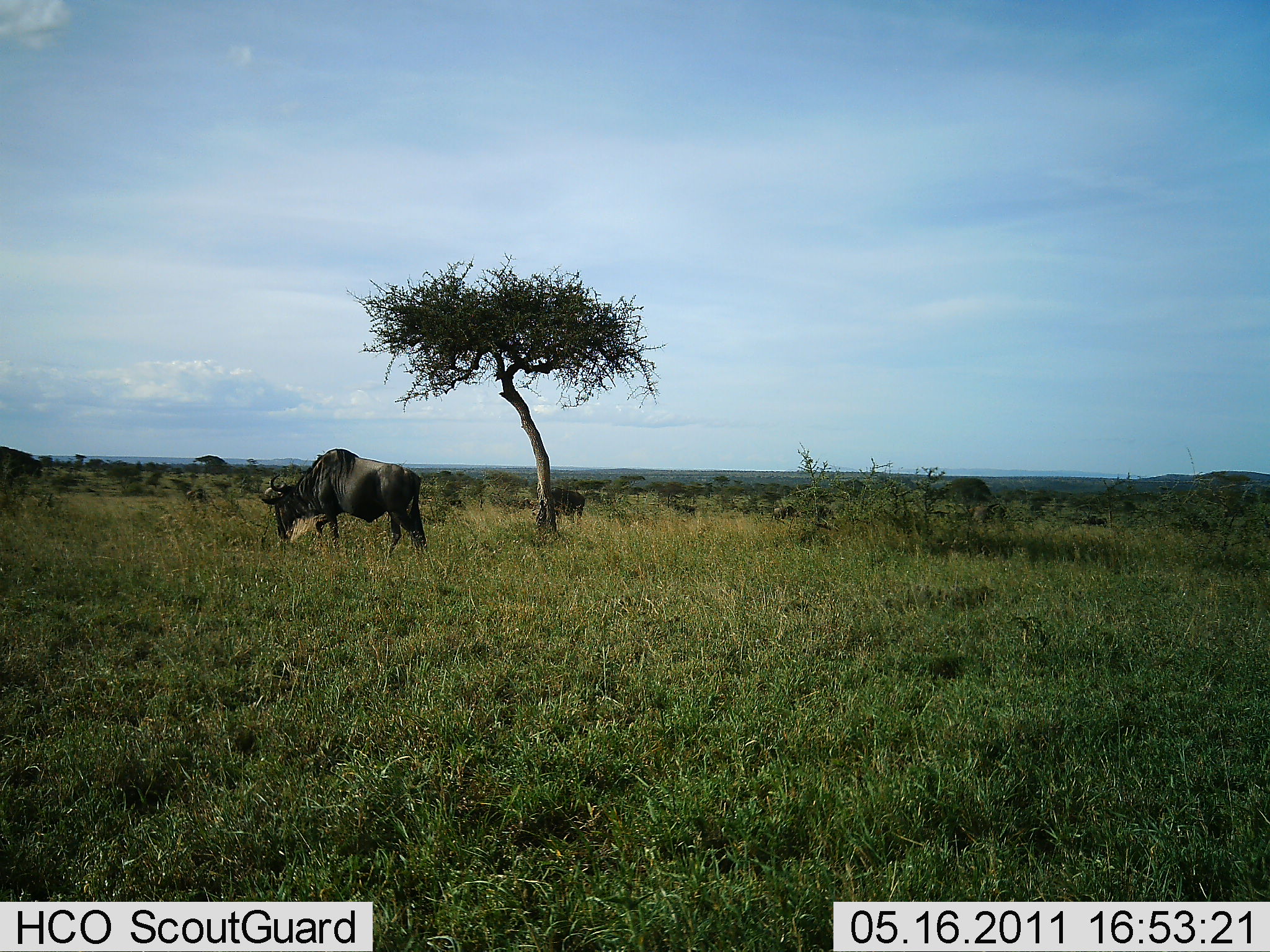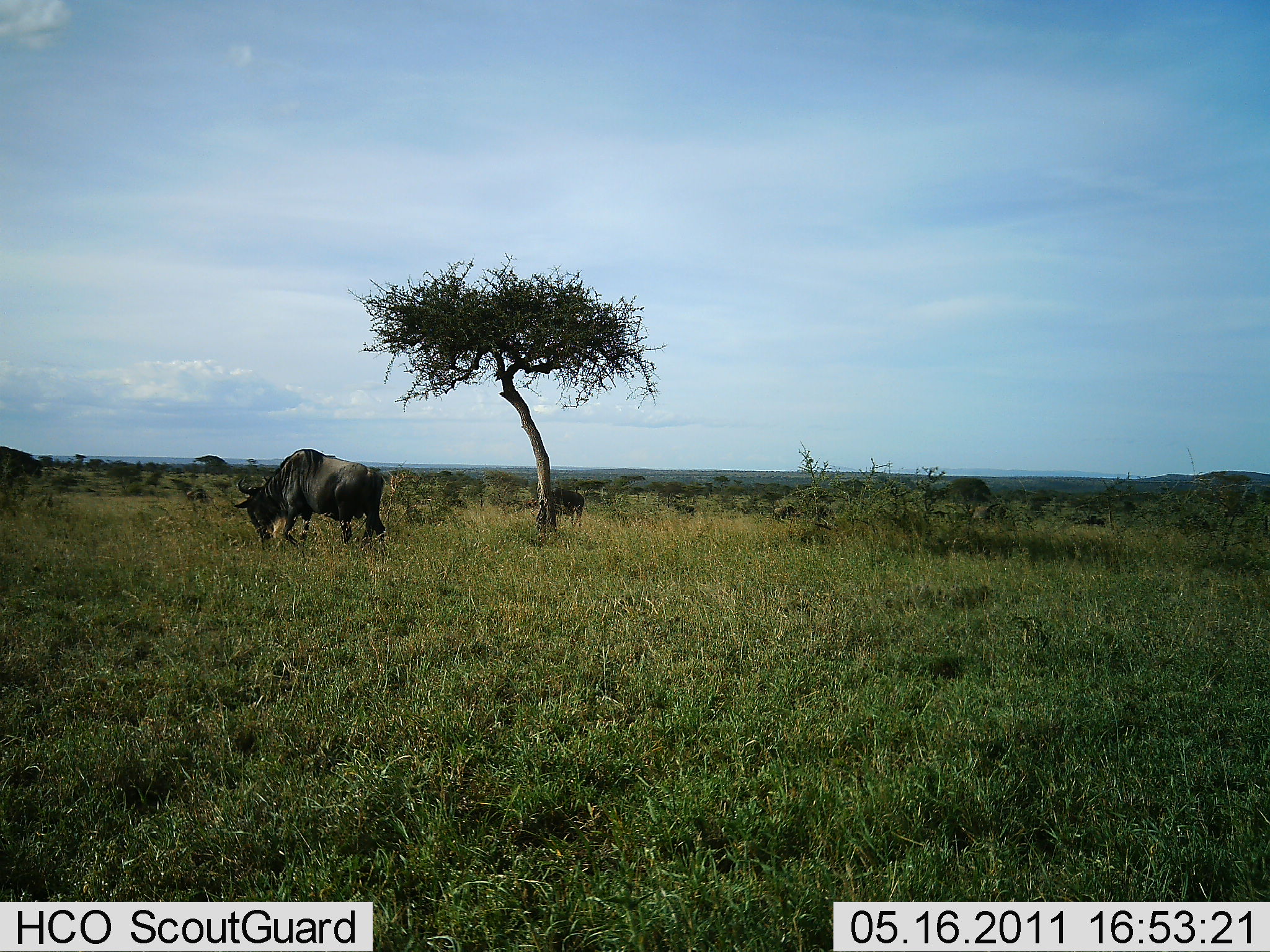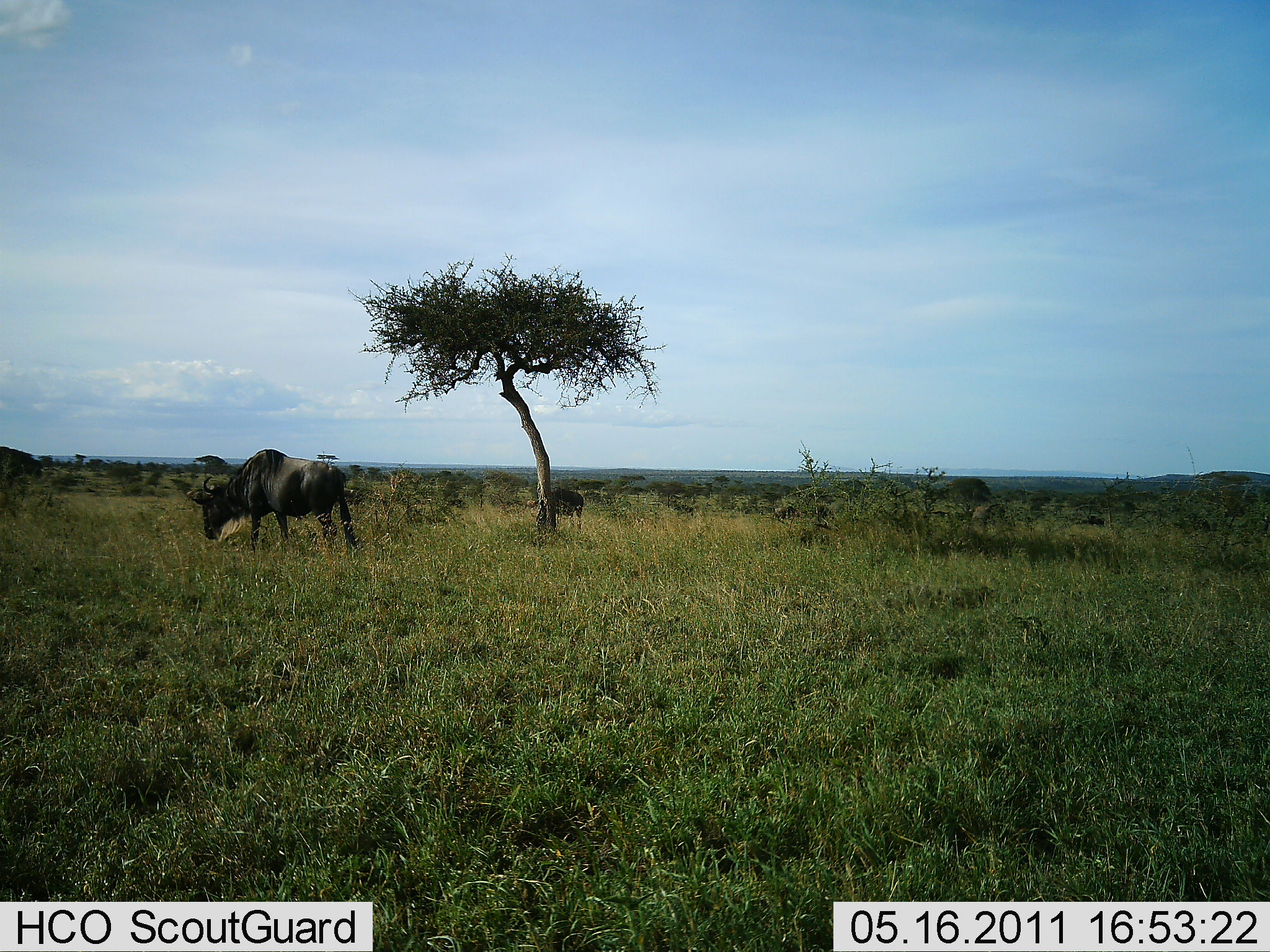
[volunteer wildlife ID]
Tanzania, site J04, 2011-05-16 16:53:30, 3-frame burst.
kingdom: Animalia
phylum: Chordata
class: Mammalia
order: Artiodactyla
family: Bovidae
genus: Connochaetes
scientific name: Connochaetes taurinus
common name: blue wildebeest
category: wildebeest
Wildebeest (blue wildebeest) (Connochaetes taurinus), count 1. Behavior (volunteer vote fractions): standing 15%, resting 0%, moving 77%, interacting 0%. Young present (vote fraction): 0%. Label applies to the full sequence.